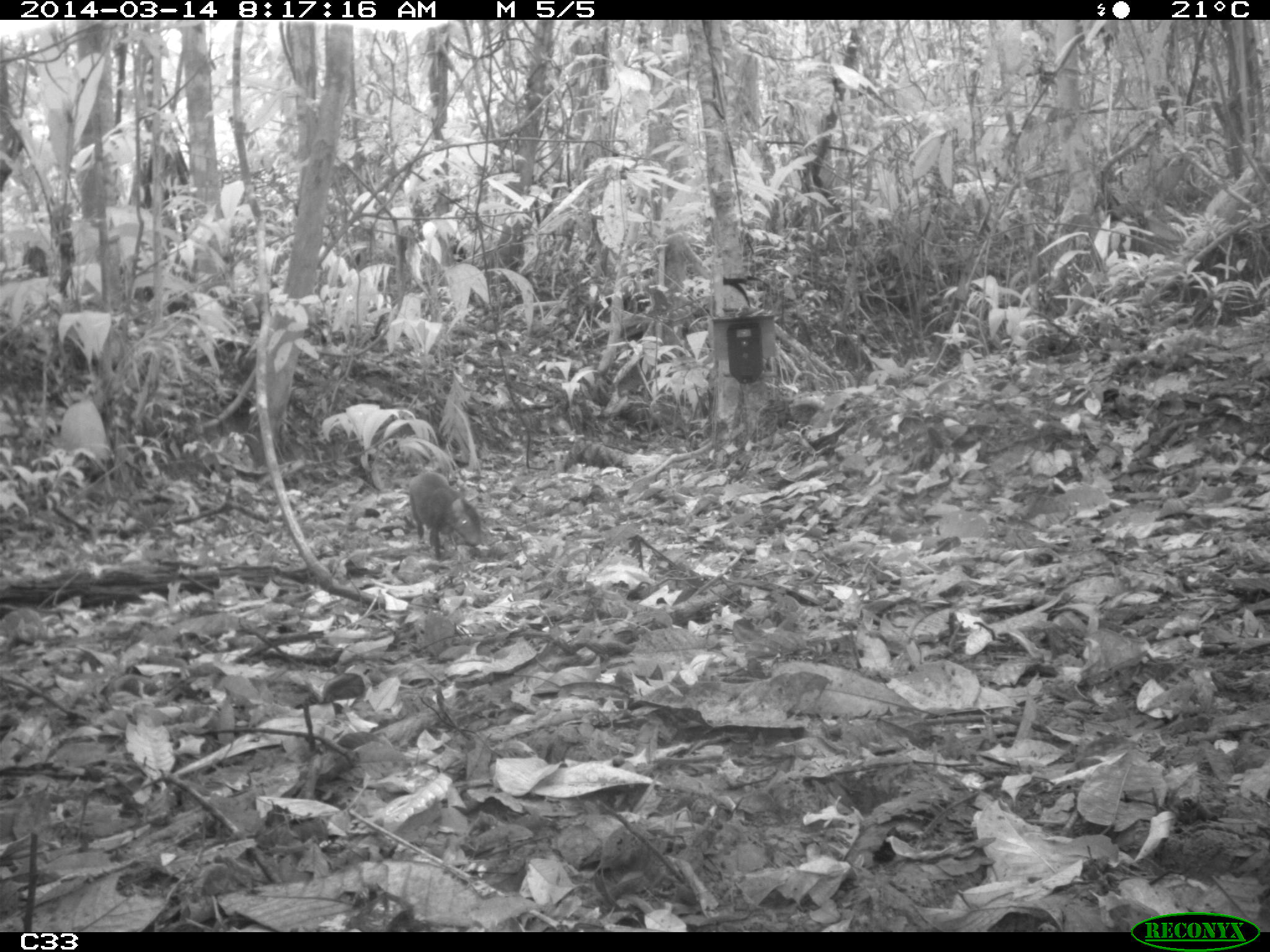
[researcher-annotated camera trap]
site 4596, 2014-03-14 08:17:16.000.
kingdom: Animalia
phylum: Chordata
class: Mammalia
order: Rodentia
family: Dasyproctidae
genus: Dasyprocta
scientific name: Dasyprocta leporina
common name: red-rumped agouti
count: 1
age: adult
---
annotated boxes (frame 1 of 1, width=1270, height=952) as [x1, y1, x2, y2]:
dasyprocta leporina: [406, 468, 483, 565]